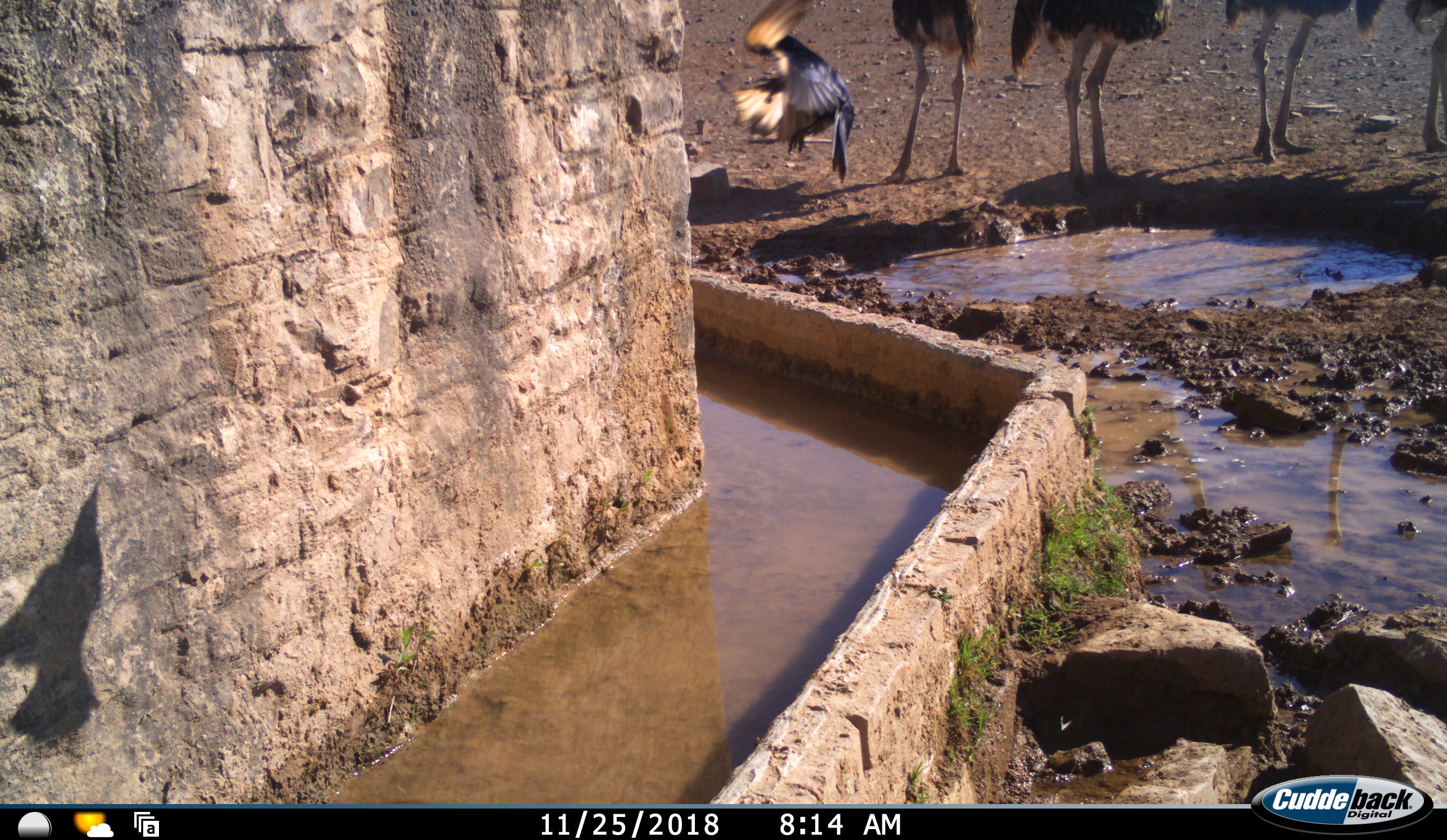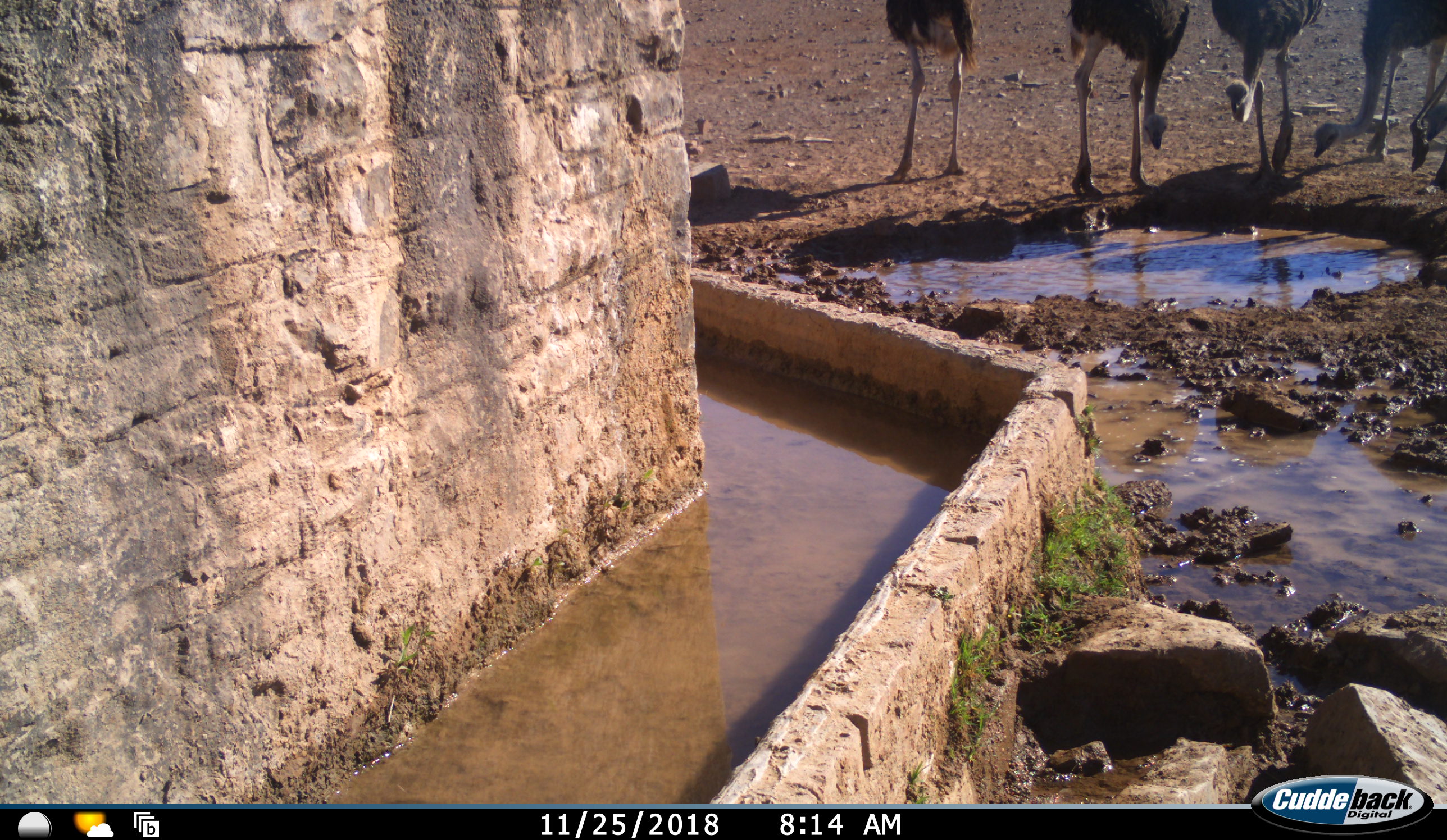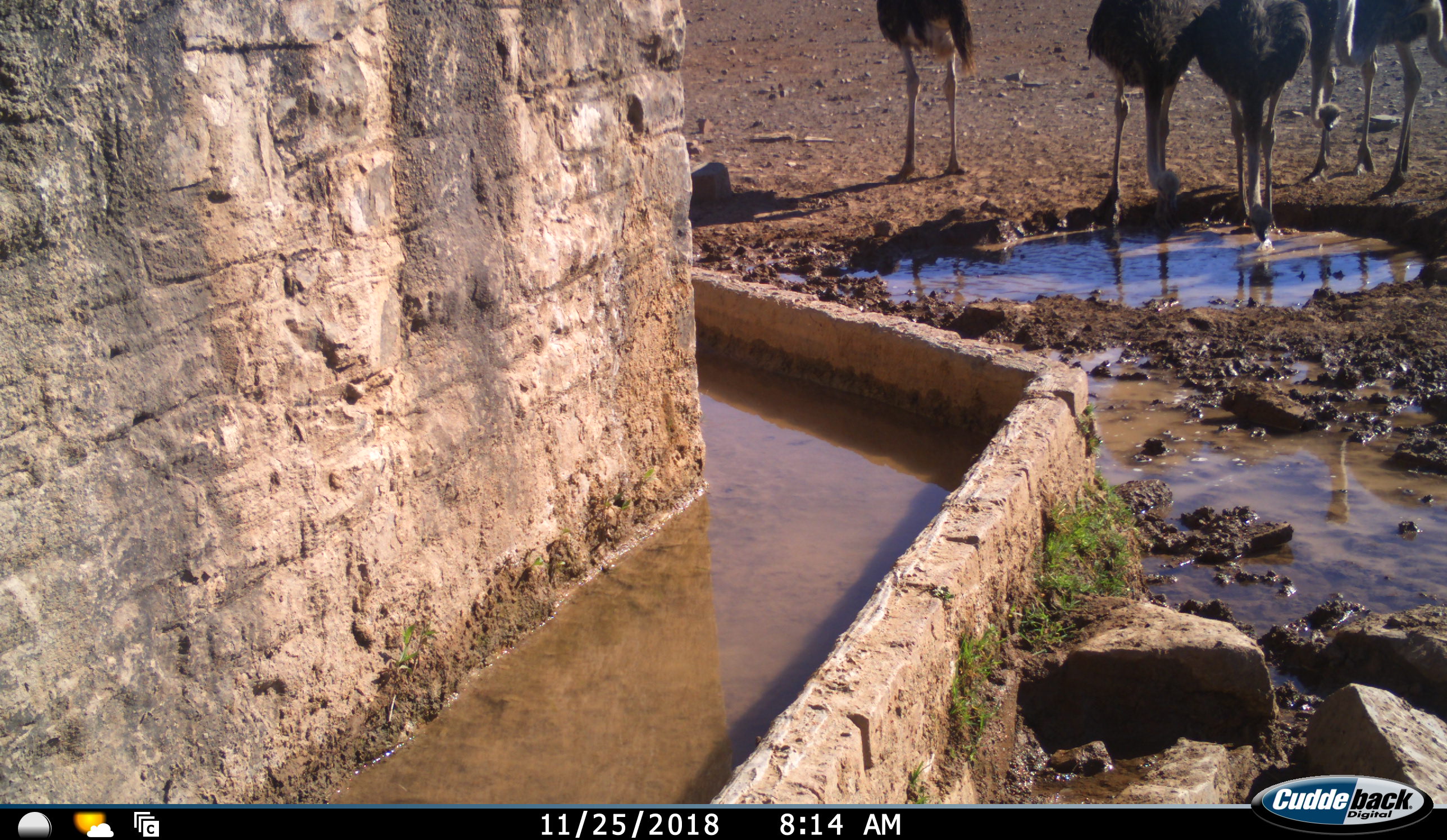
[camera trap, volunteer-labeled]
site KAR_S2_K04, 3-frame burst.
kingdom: Animalia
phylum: Chordata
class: Aves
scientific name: Aves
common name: bird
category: birdother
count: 1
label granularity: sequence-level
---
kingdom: Animalia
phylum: Chordata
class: Aves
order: Struthioniformes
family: Struthionidae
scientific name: Struthionidae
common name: ostrich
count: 5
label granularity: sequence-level